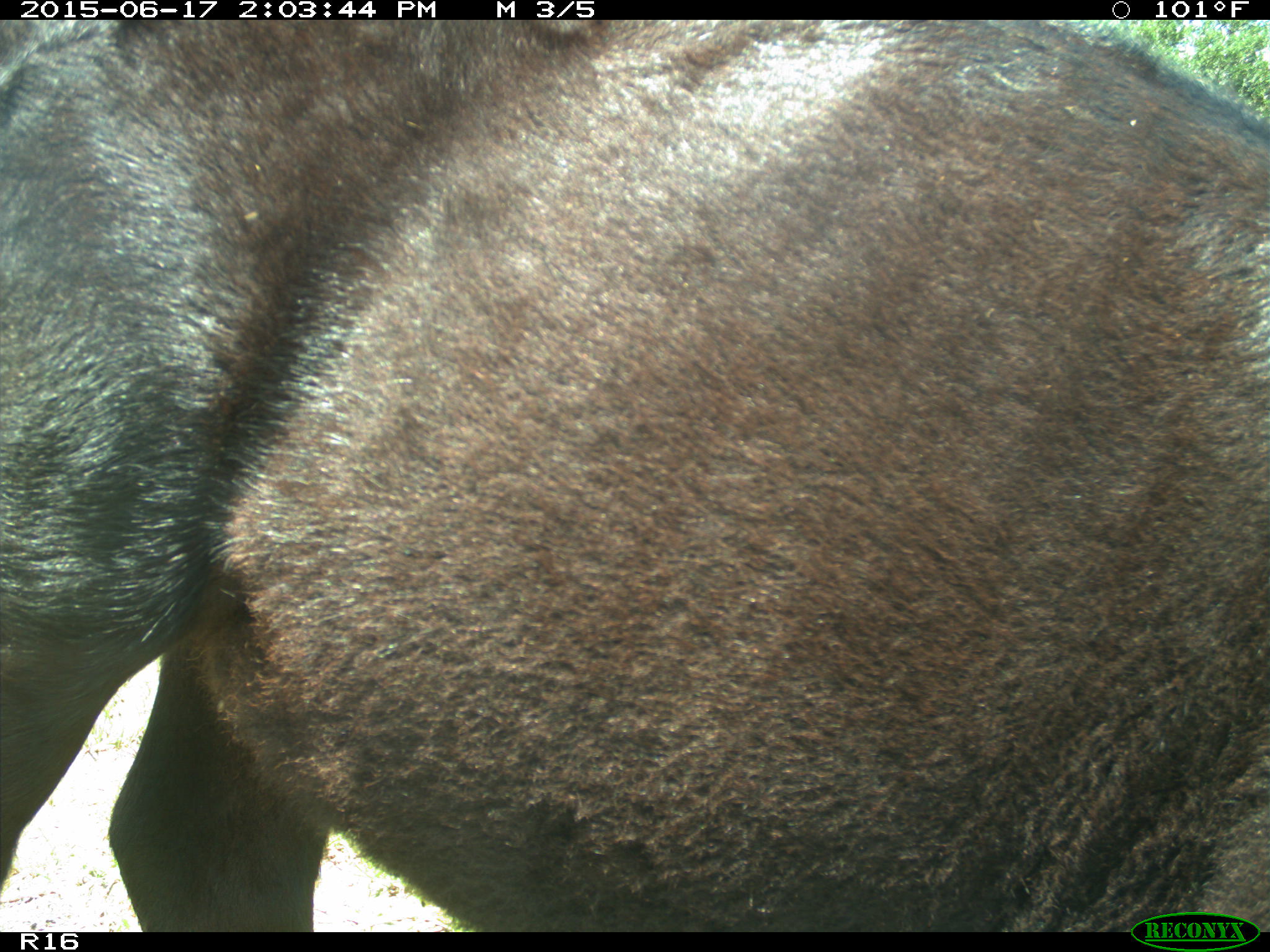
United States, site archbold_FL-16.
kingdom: Animalia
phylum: Chordata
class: Mammalia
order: Artiodactyla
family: Bovidae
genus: Bos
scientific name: Bos taurus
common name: domestic cow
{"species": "Bos taurus (domestic cow)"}